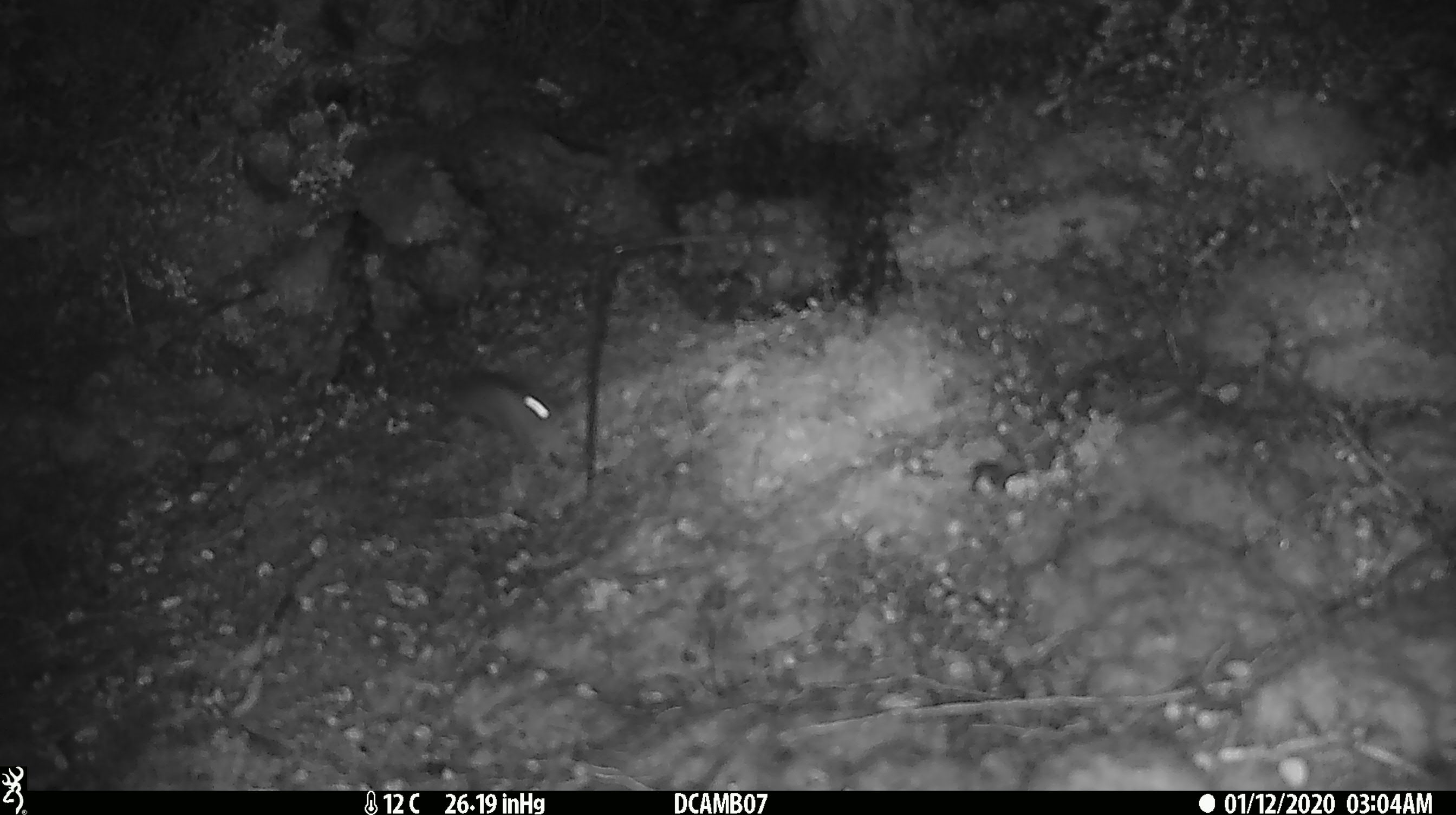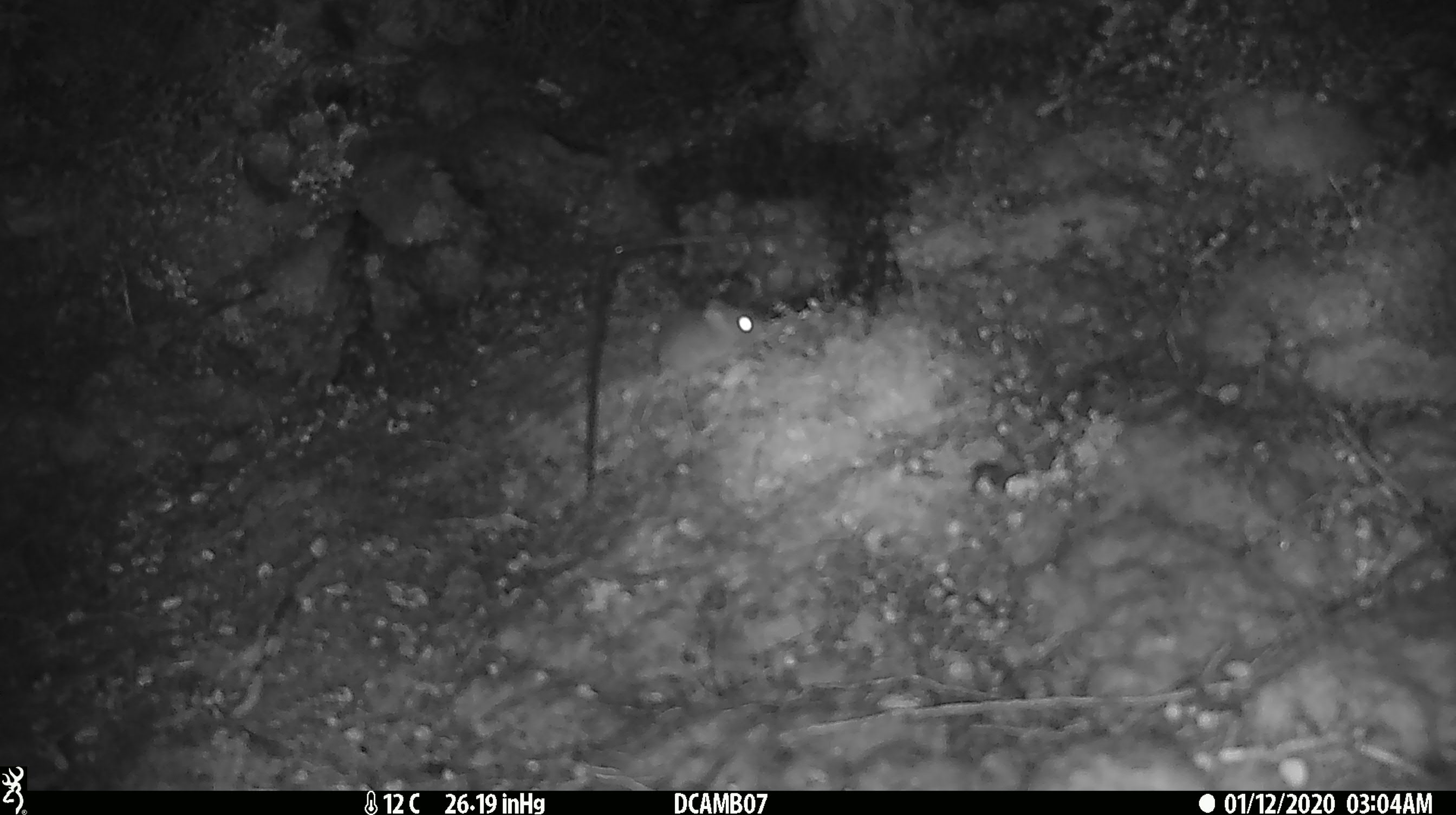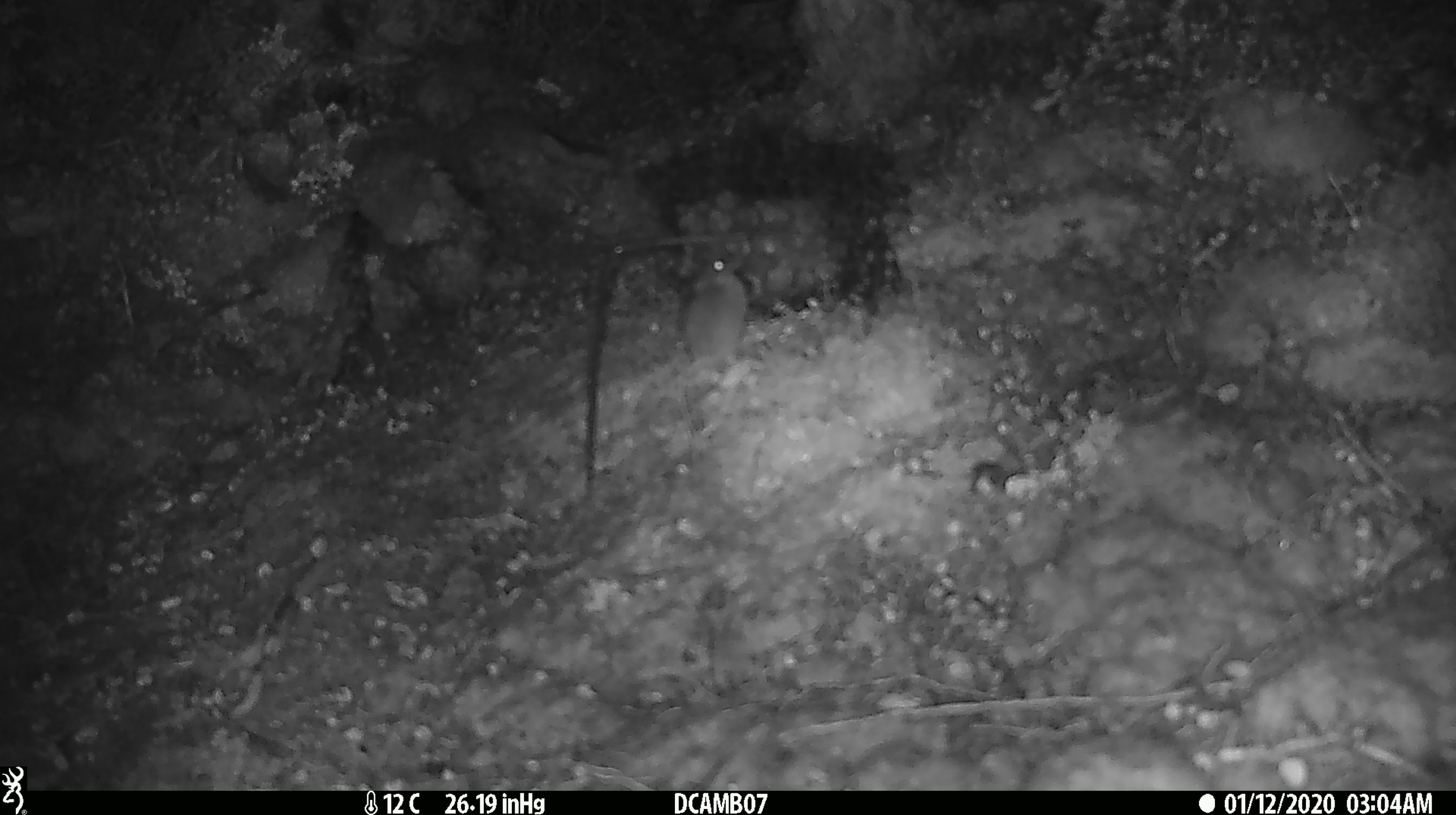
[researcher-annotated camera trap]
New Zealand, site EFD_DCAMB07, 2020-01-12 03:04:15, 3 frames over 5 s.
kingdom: Animalia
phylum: Chordata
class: Mammalia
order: Rodentia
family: Muridae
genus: Mus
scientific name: Mus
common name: mouse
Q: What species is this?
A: Mouse (Mus).